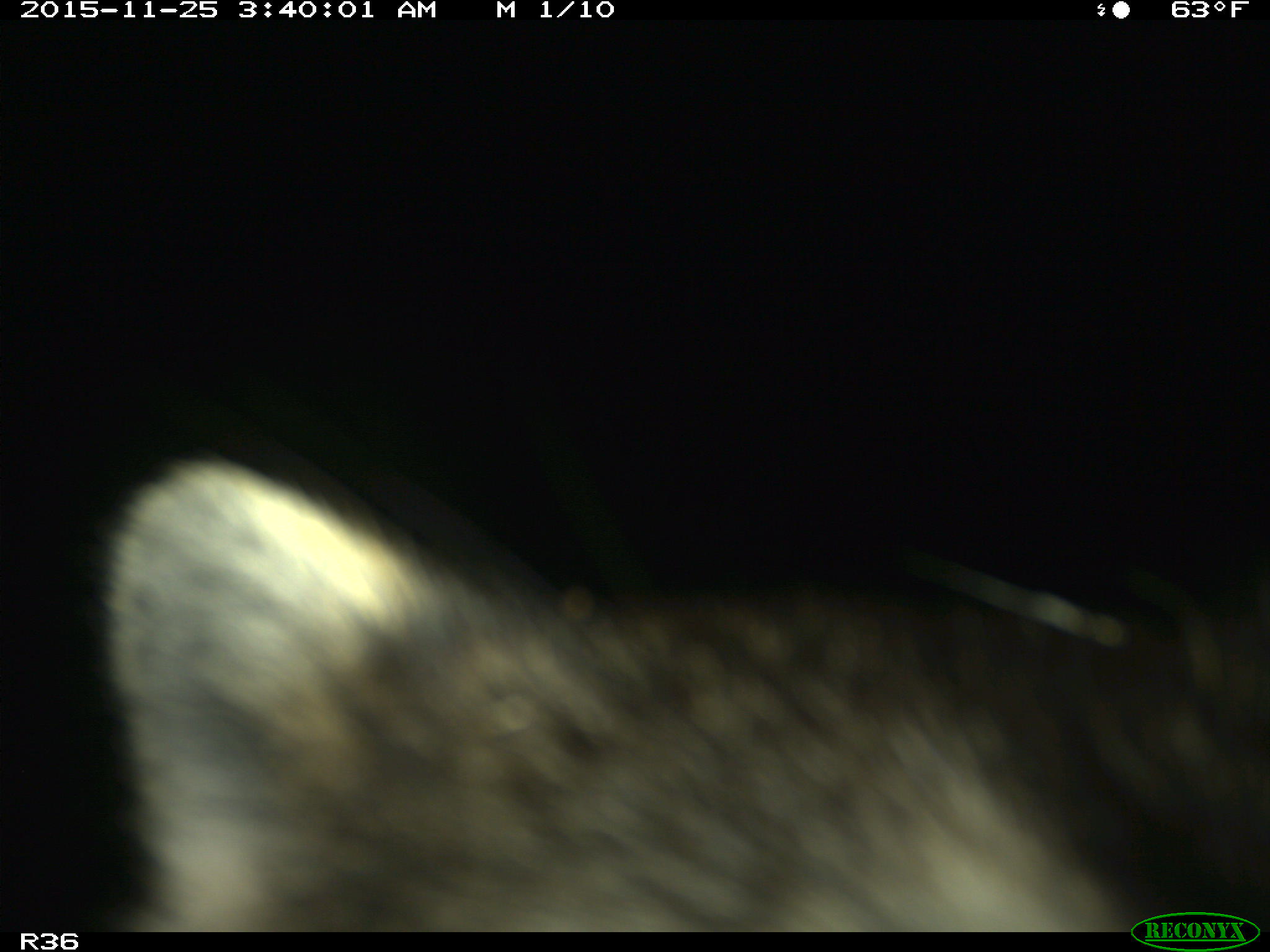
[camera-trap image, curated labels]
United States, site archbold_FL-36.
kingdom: Animalia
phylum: Chordata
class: Mammalia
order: Artiodactyla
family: Suidae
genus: Sus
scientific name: Sus scrofa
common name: wild boar